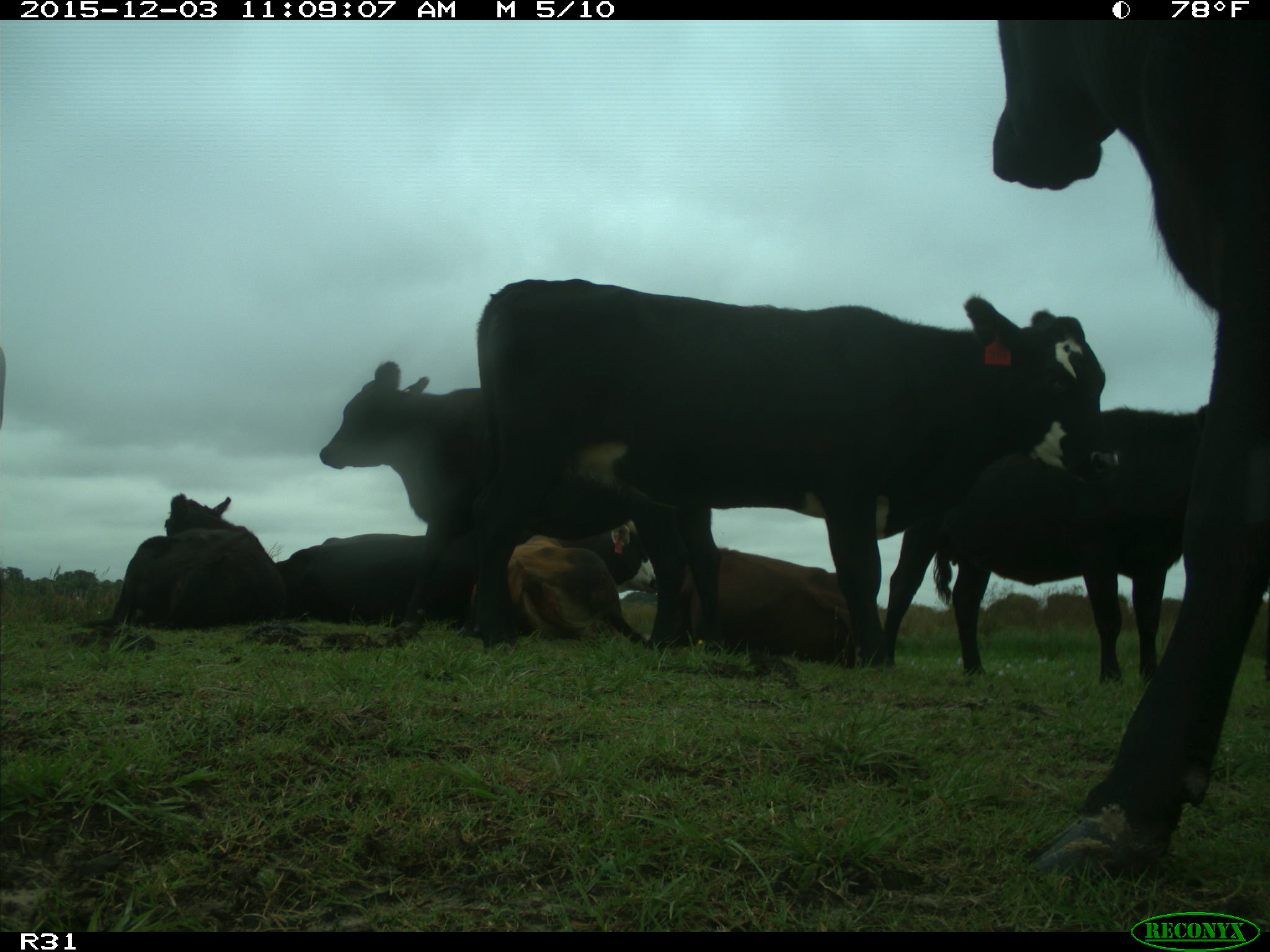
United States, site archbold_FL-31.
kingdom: Animalia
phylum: Chordata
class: Mammalia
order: Artiodactyla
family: Bovidae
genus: Bos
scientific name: Bos taurus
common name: domestic cow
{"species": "Bos taurus (domestic cow)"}